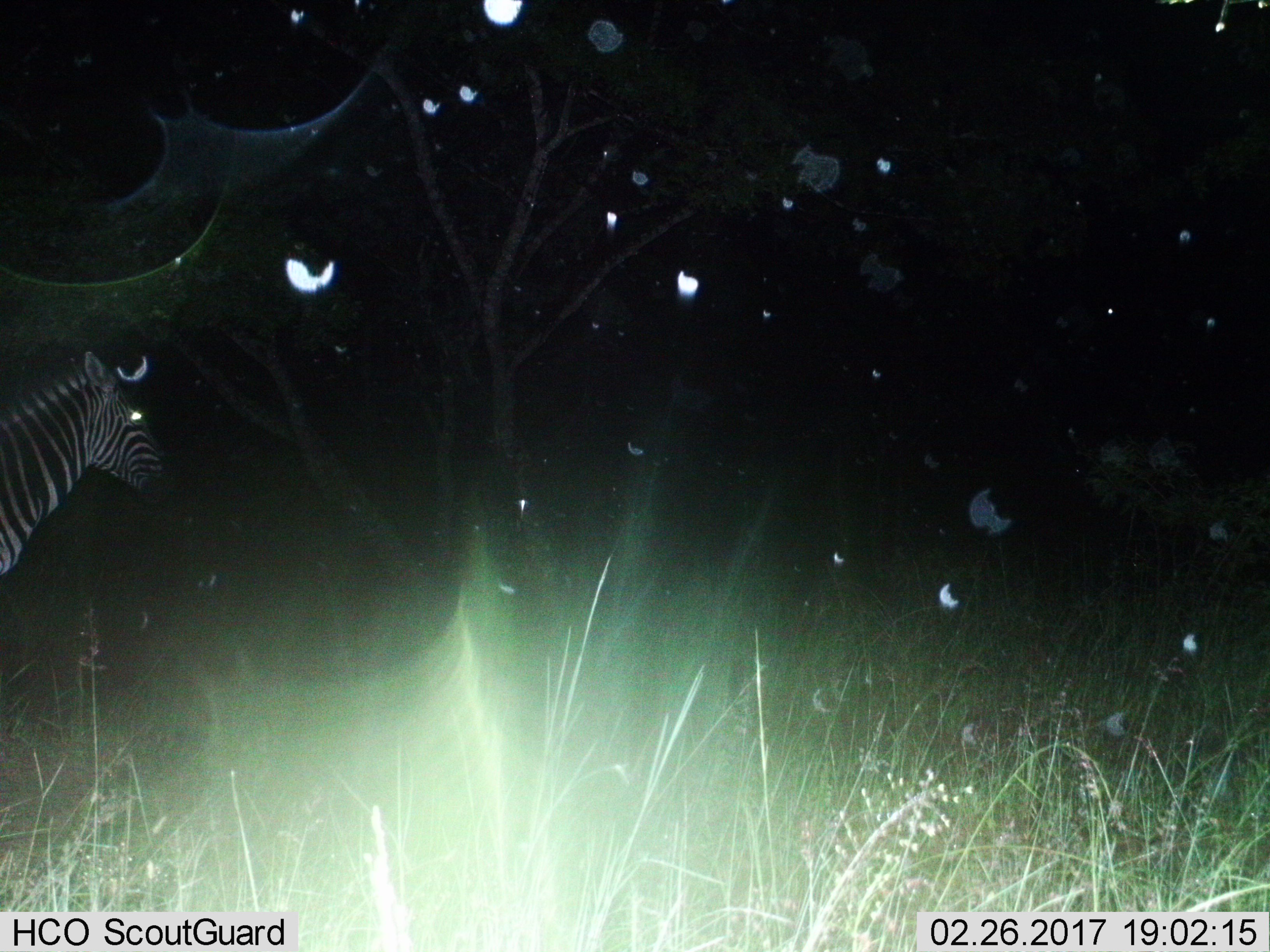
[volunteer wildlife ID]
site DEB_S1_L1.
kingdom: Animalia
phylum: Chordata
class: Mammalia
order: Perissodactyla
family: Equidae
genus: Equus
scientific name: Equus quagga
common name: plains zebra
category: zebraplains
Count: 1.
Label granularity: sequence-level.